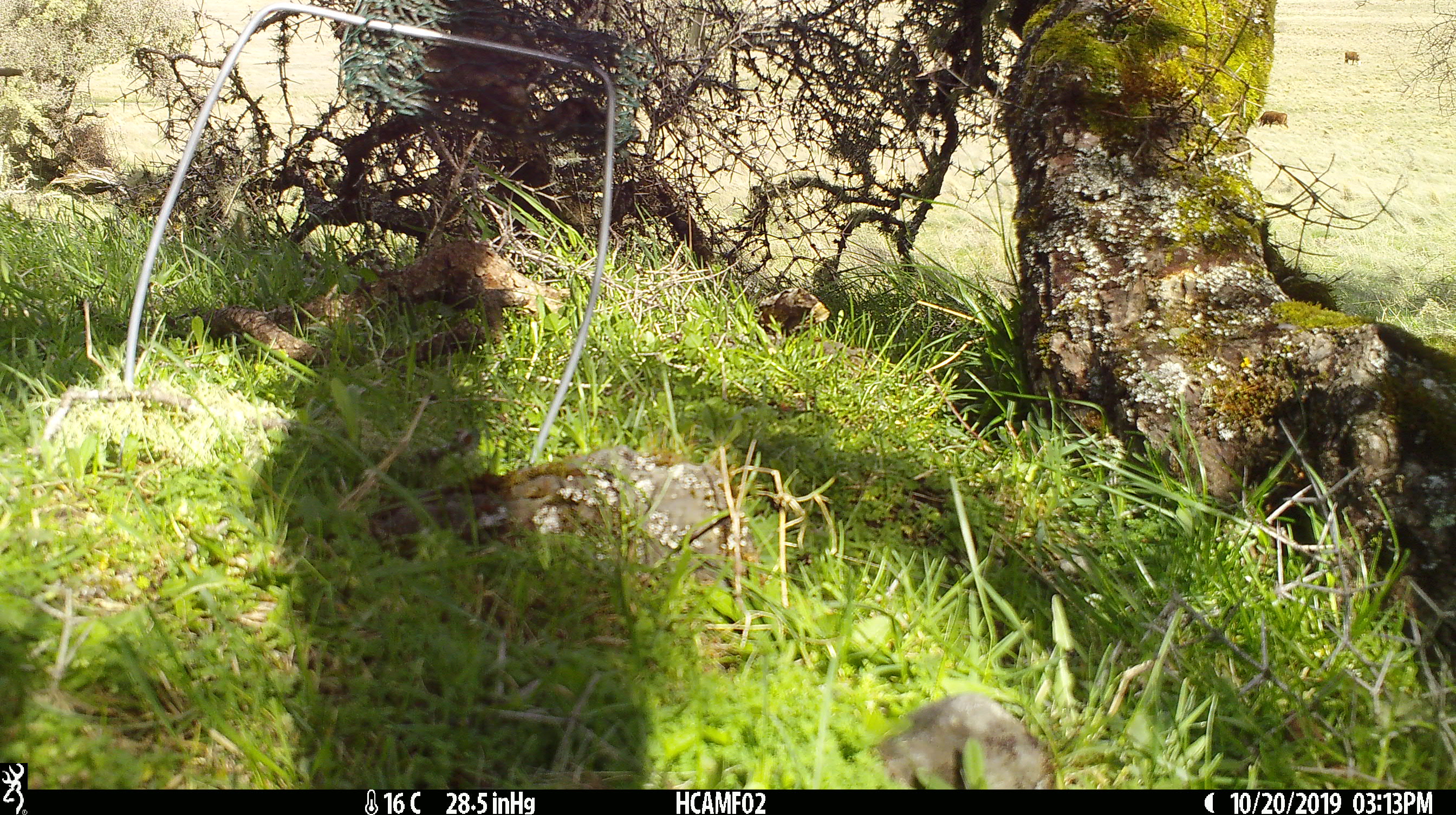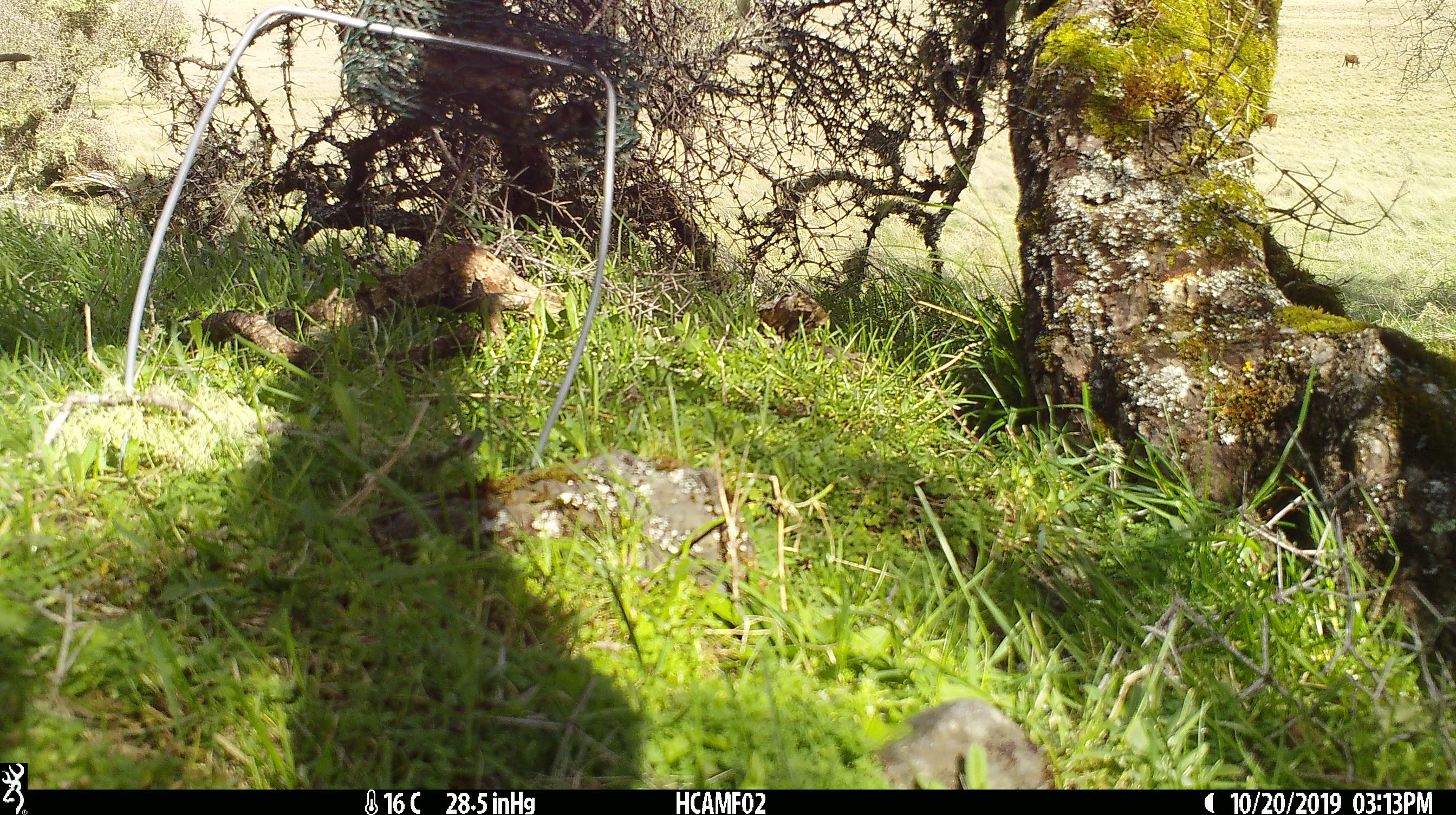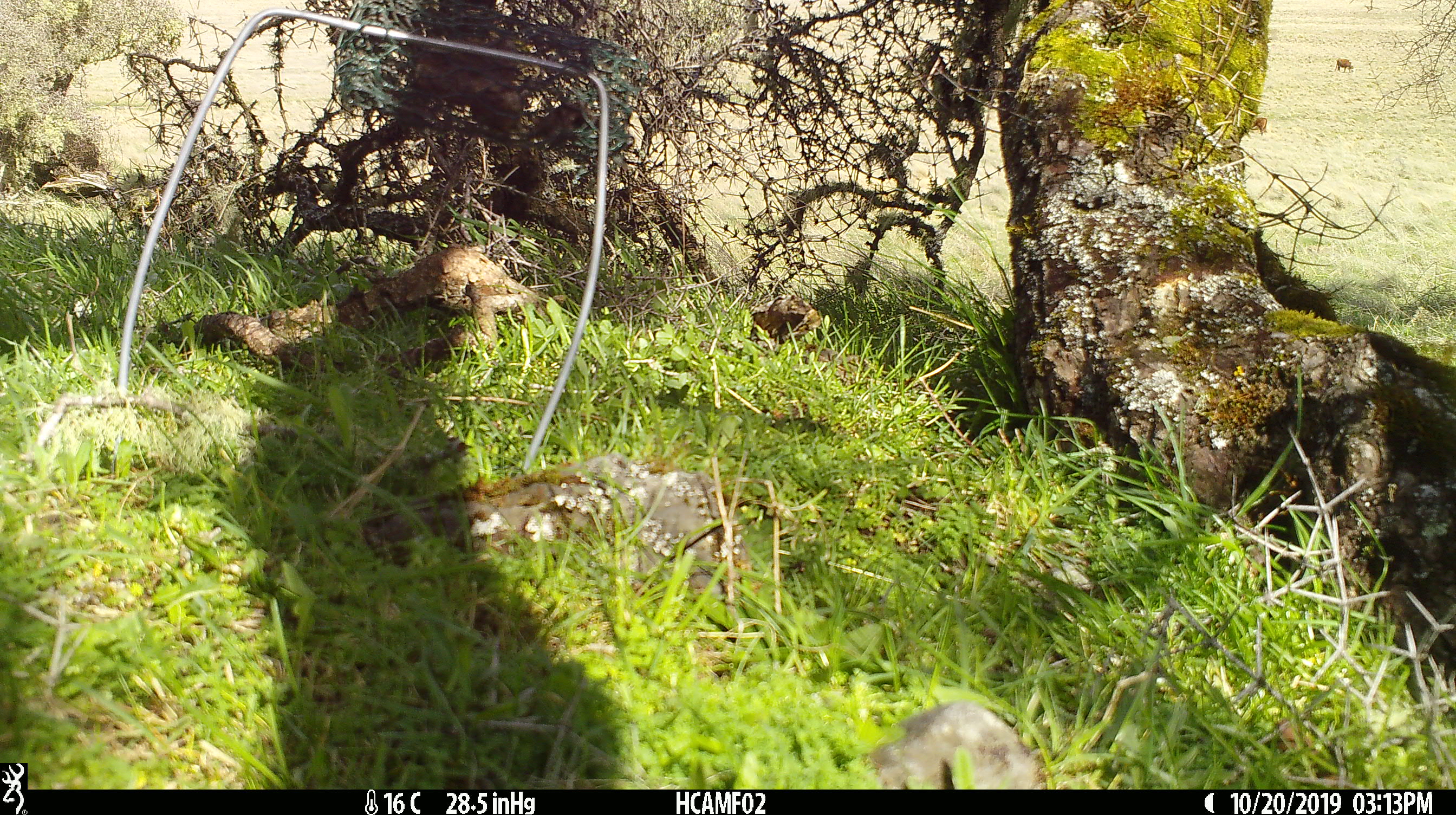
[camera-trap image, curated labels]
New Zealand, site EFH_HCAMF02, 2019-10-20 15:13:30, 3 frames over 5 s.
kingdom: Animalia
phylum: Chordata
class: Mammalia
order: Artiodactyla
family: Bovidae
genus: Bos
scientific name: Bos taurus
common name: domestic cow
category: cow